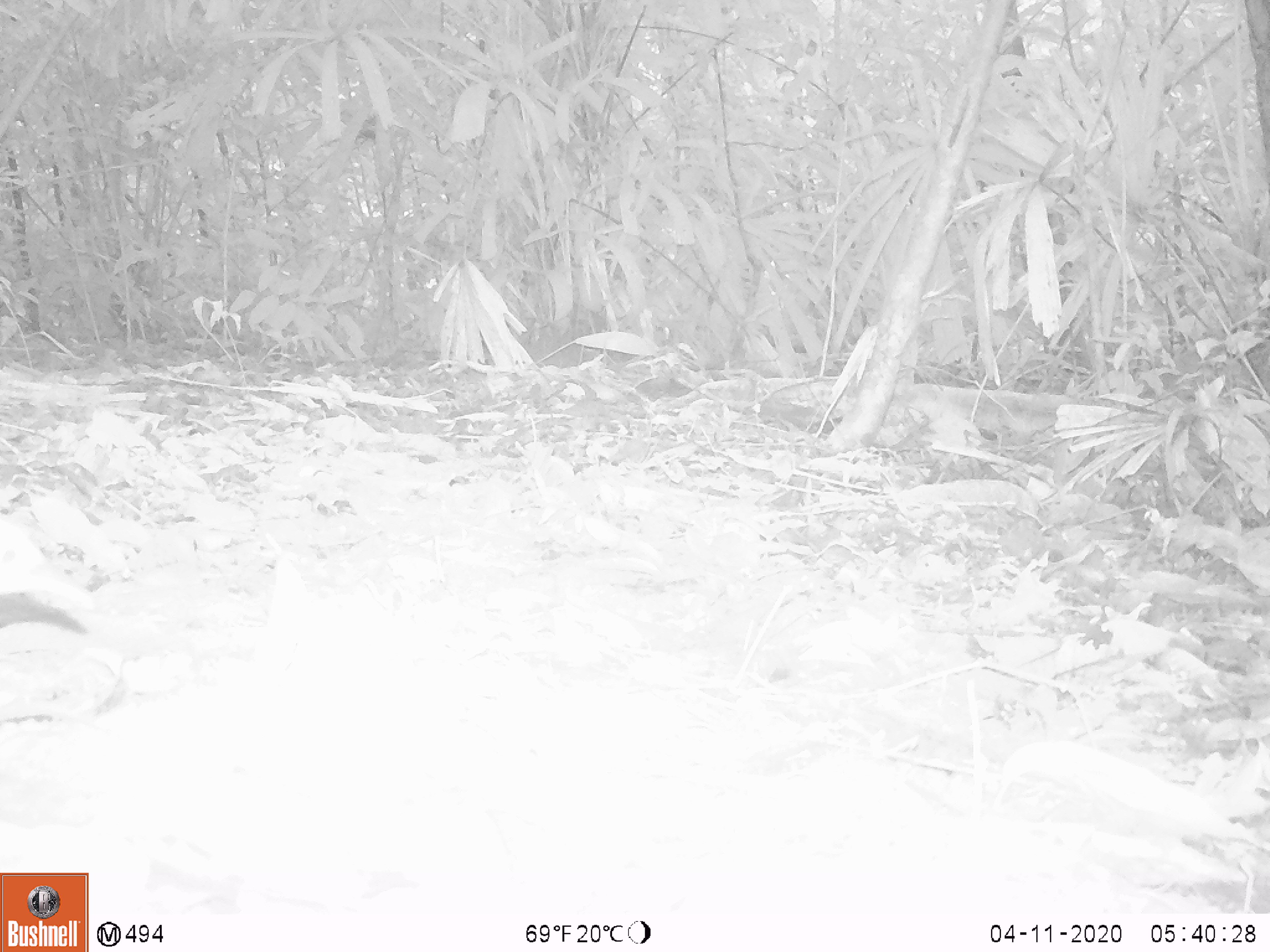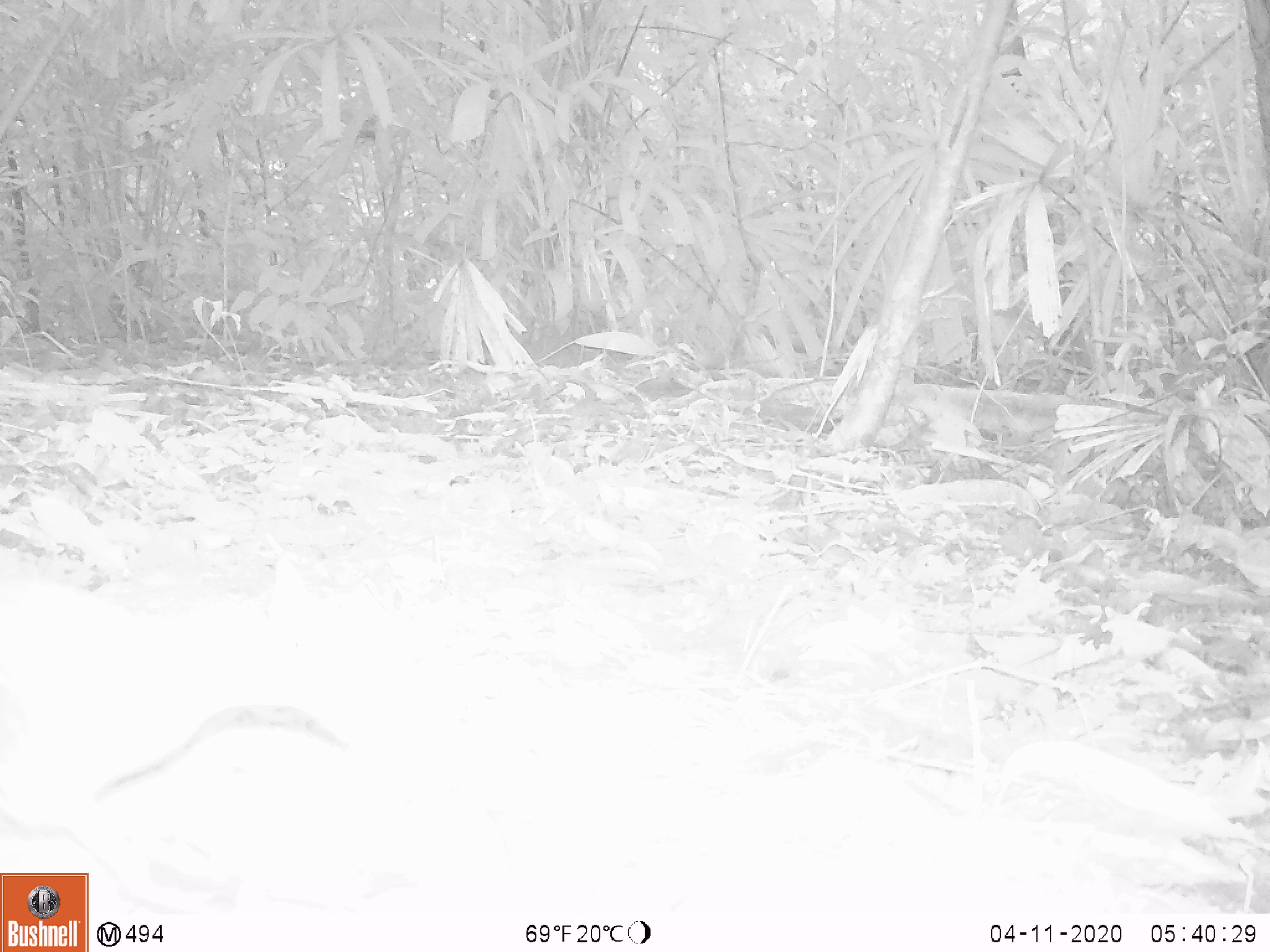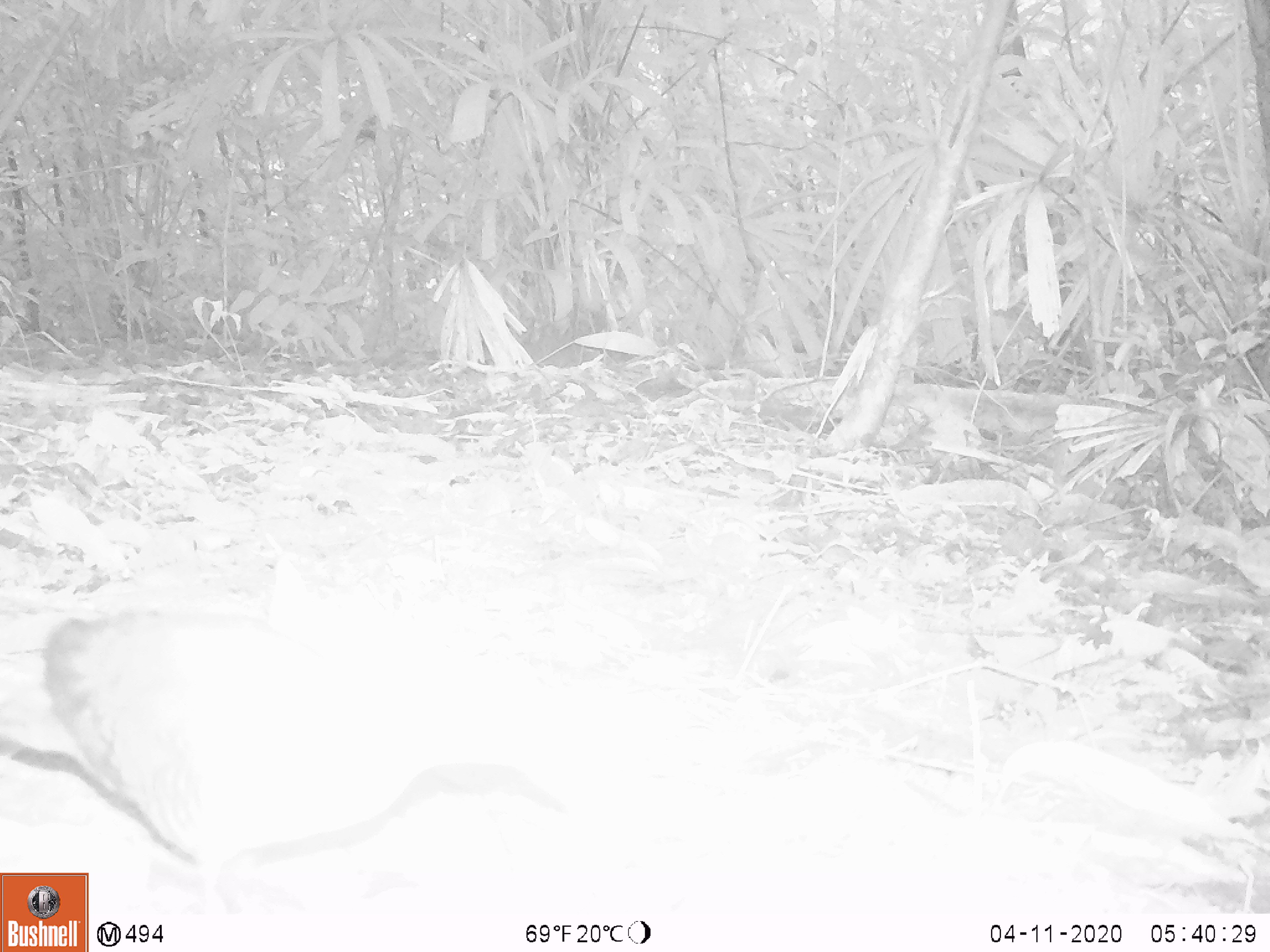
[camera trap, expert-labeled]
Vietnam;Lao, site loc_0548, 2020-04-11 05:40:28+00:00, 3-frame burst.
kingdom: Animalia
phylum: Chordata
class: Aves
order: Galliformes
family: Phasianidae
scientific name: Phasianidae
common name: pheasant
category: unidentified pheasant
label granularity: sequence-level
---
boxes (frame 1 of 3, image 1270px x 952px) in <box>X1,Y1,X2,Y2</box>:
unidentified pheasant: <box>0,520,95,607</box>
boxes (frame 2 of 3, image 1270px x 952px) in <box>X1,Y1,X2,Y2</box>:
unidentified pheasant: <box>0,572,360,911</box>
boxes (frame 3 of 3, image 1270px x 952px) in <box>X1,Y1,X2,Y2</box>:
unidentified pheasant: <box>0,602,570,915</box>